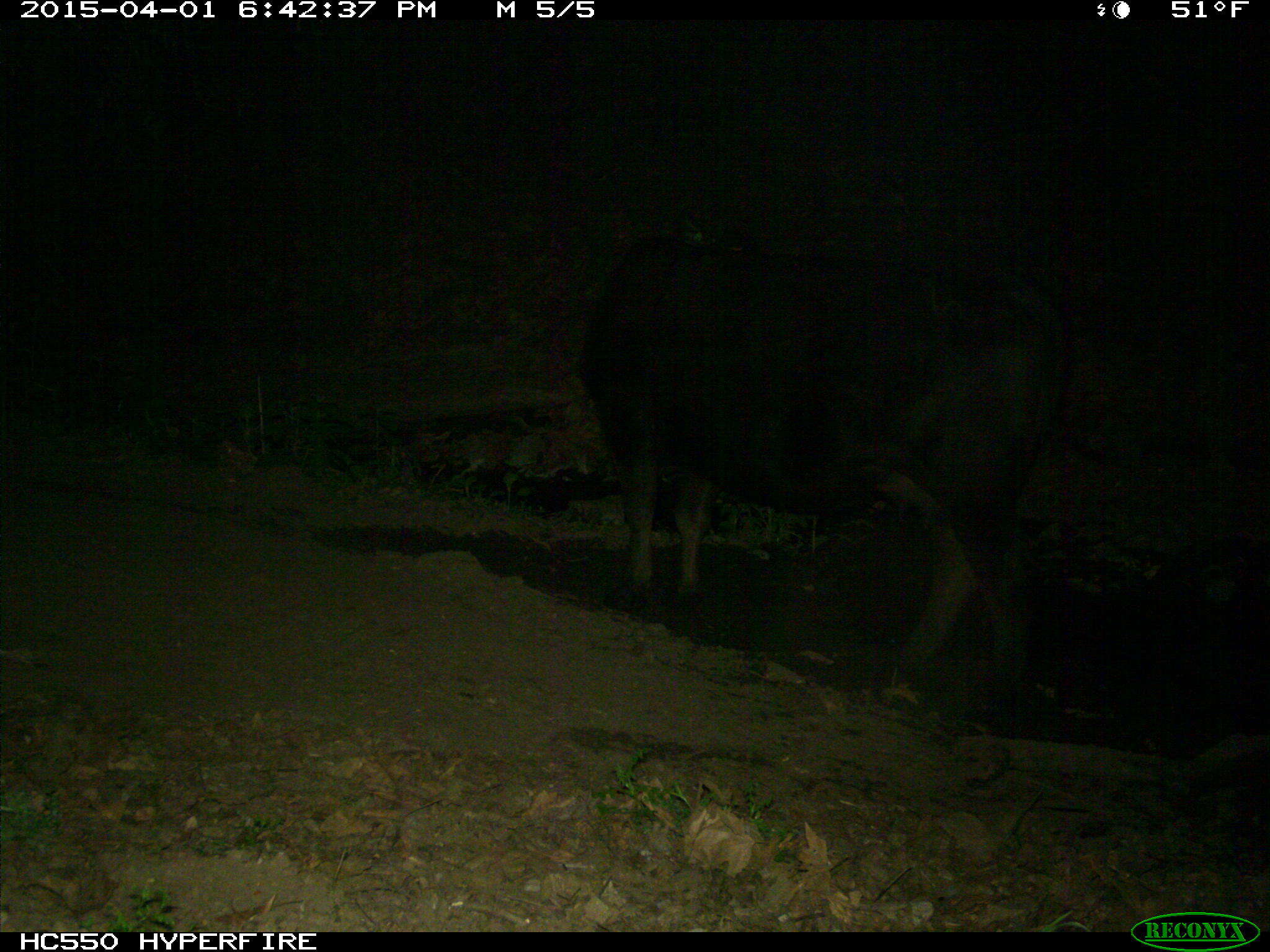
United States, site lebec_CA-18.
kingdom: Animalia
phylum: Chordata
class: Mammalia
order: Artiodactyla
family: Bovidae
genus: Bos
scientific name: Bos taurus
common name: domestic cow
Bos taurus (domestic cow).